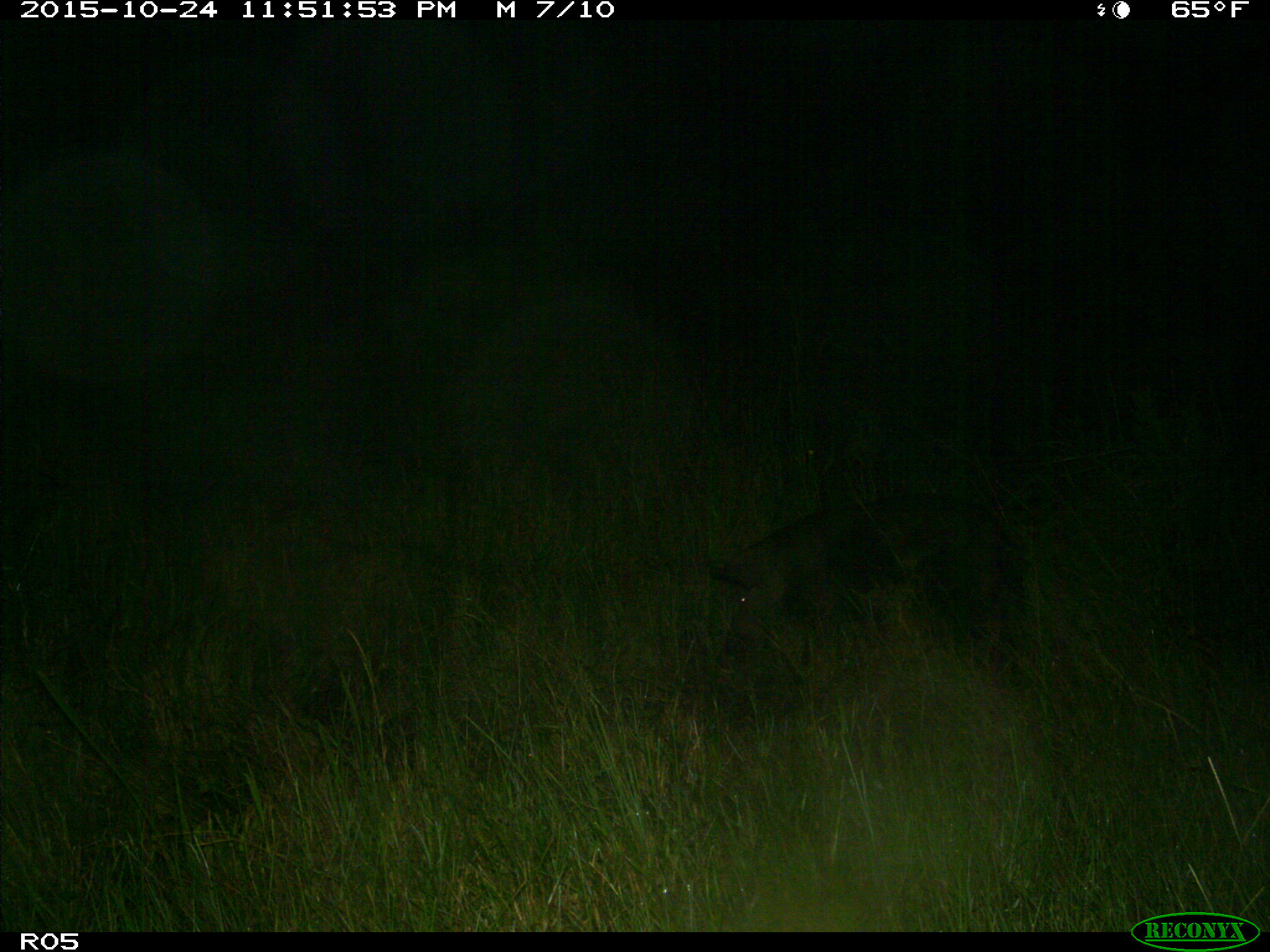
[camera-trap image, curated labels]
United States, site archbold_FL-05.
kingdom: Animalia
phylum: Chordata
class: Mammalia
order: Artiodactyla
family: Suidae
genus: Sus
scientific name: Sus scrofa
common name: wild boar